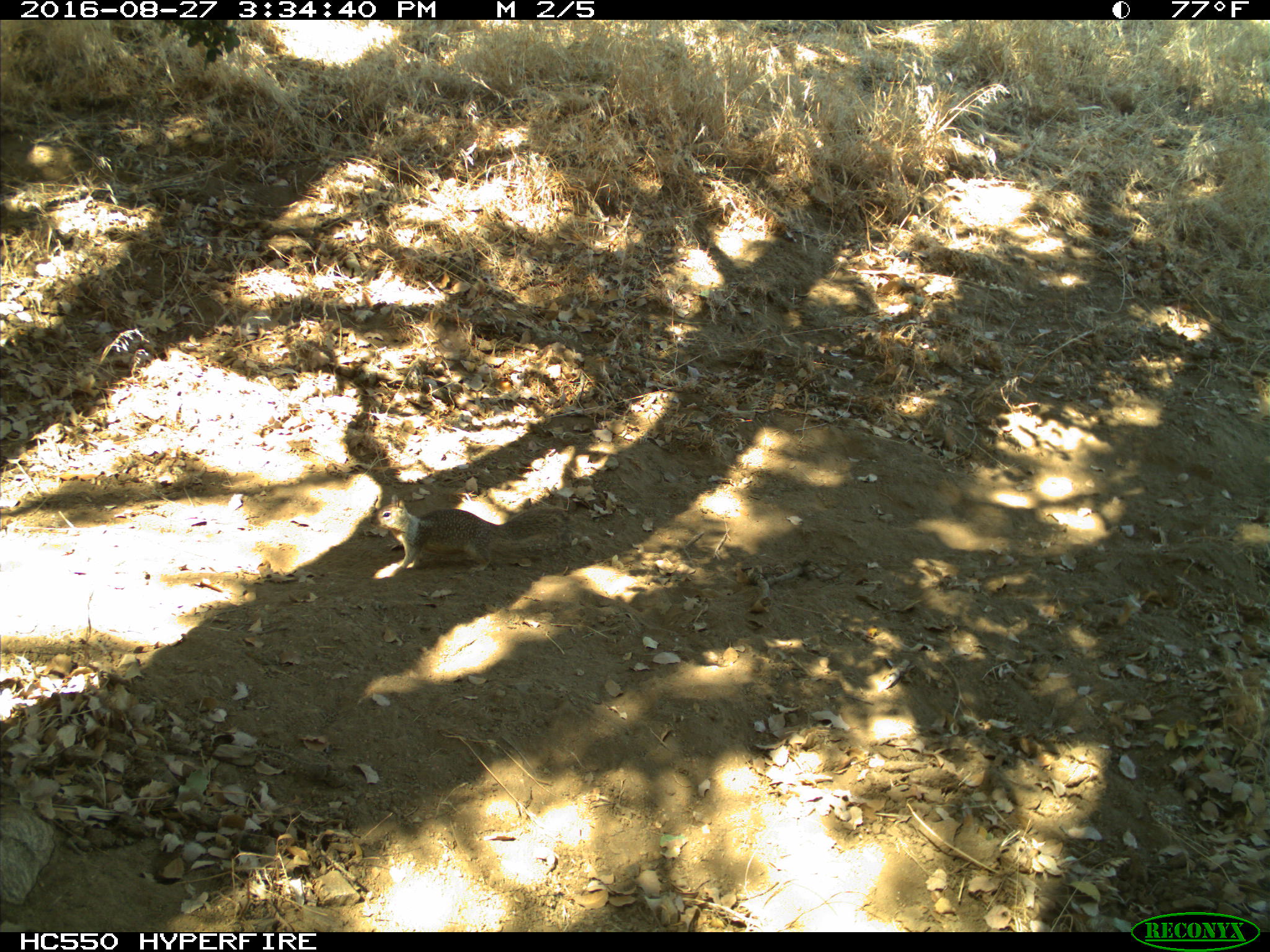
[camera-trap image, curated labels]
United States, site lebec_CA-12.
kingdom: Animalia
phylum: Chordata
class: Mammalia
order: Rodentia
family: Sciuridae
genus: Otospermophilus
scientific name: Otospermophilus beecheyi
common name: california ground squirrel